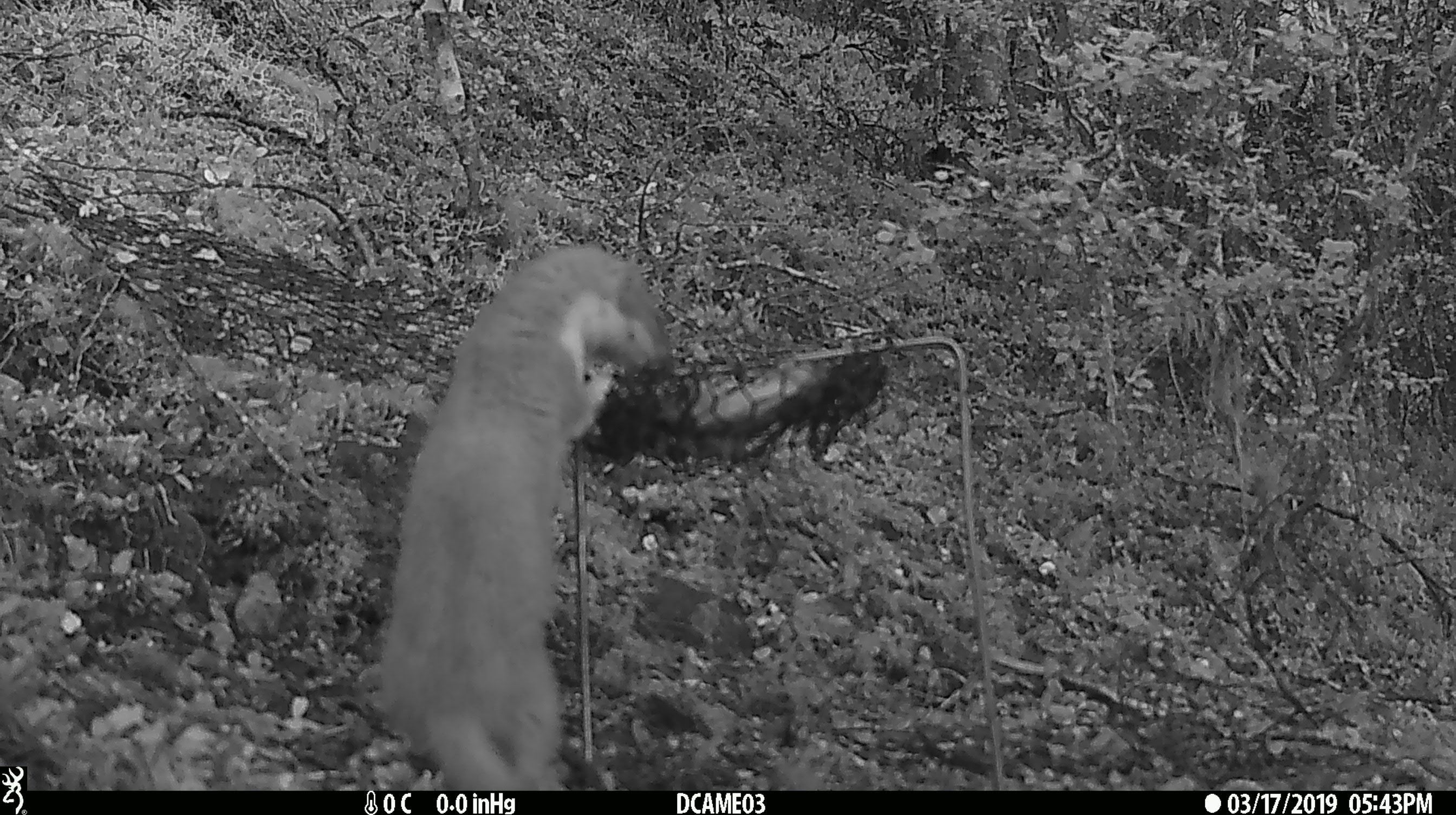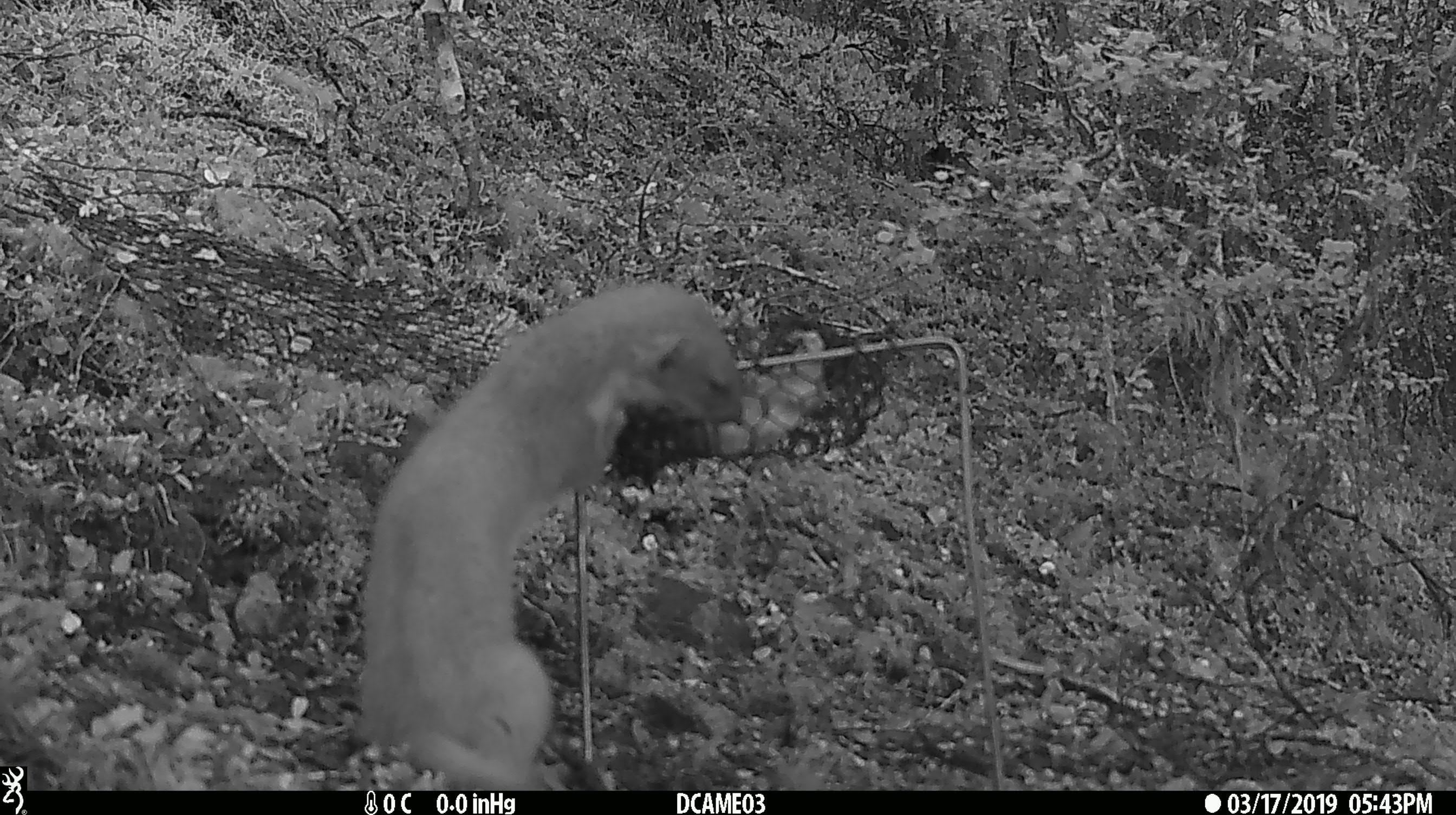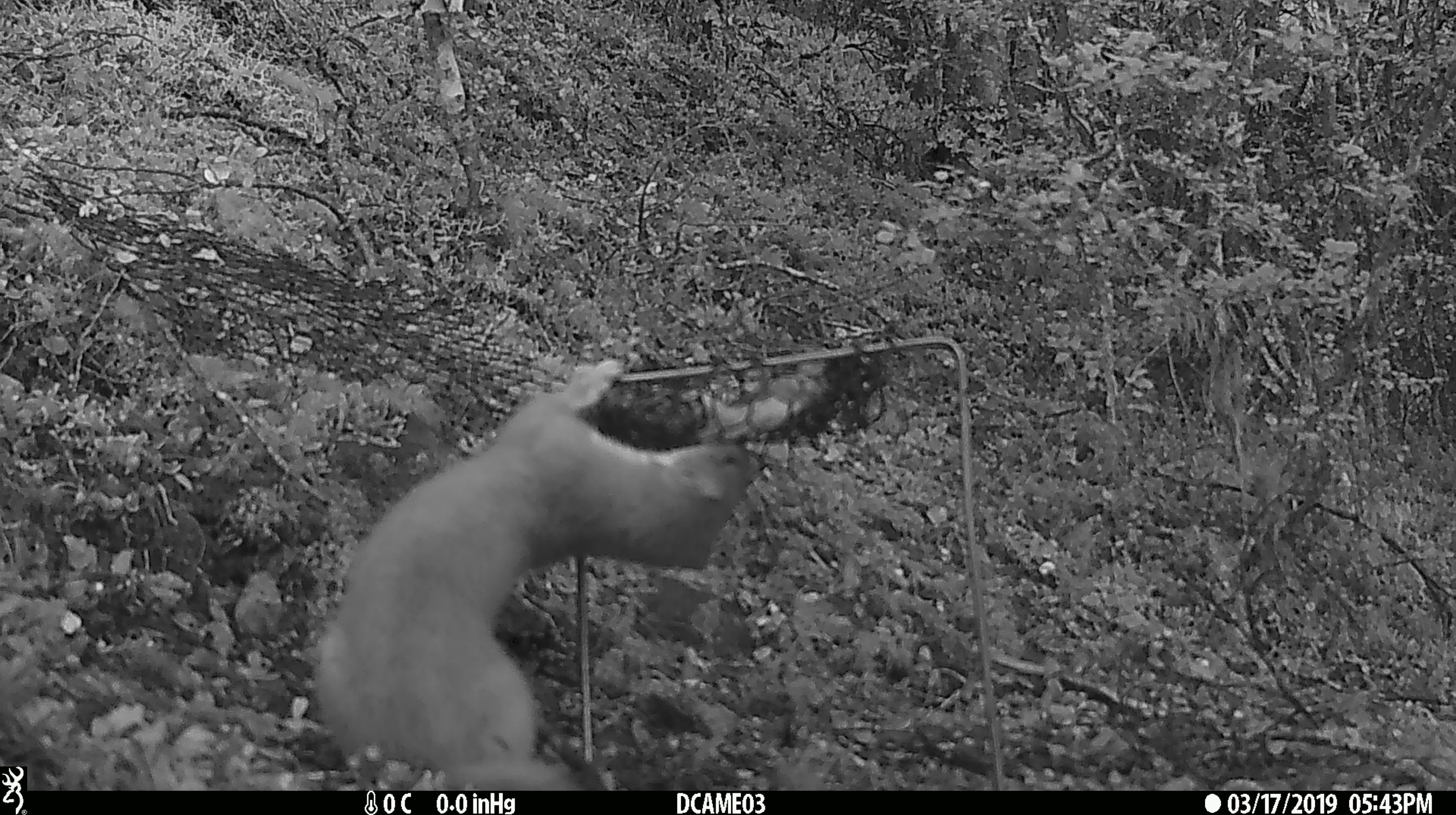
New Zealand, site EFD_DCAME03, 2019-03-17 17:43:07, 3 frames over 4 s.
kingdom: Animalia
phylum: Chordata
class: Mammalia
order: Carnivora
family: Mustelidae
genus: Mustela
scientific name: Mustela erminea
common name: stoat